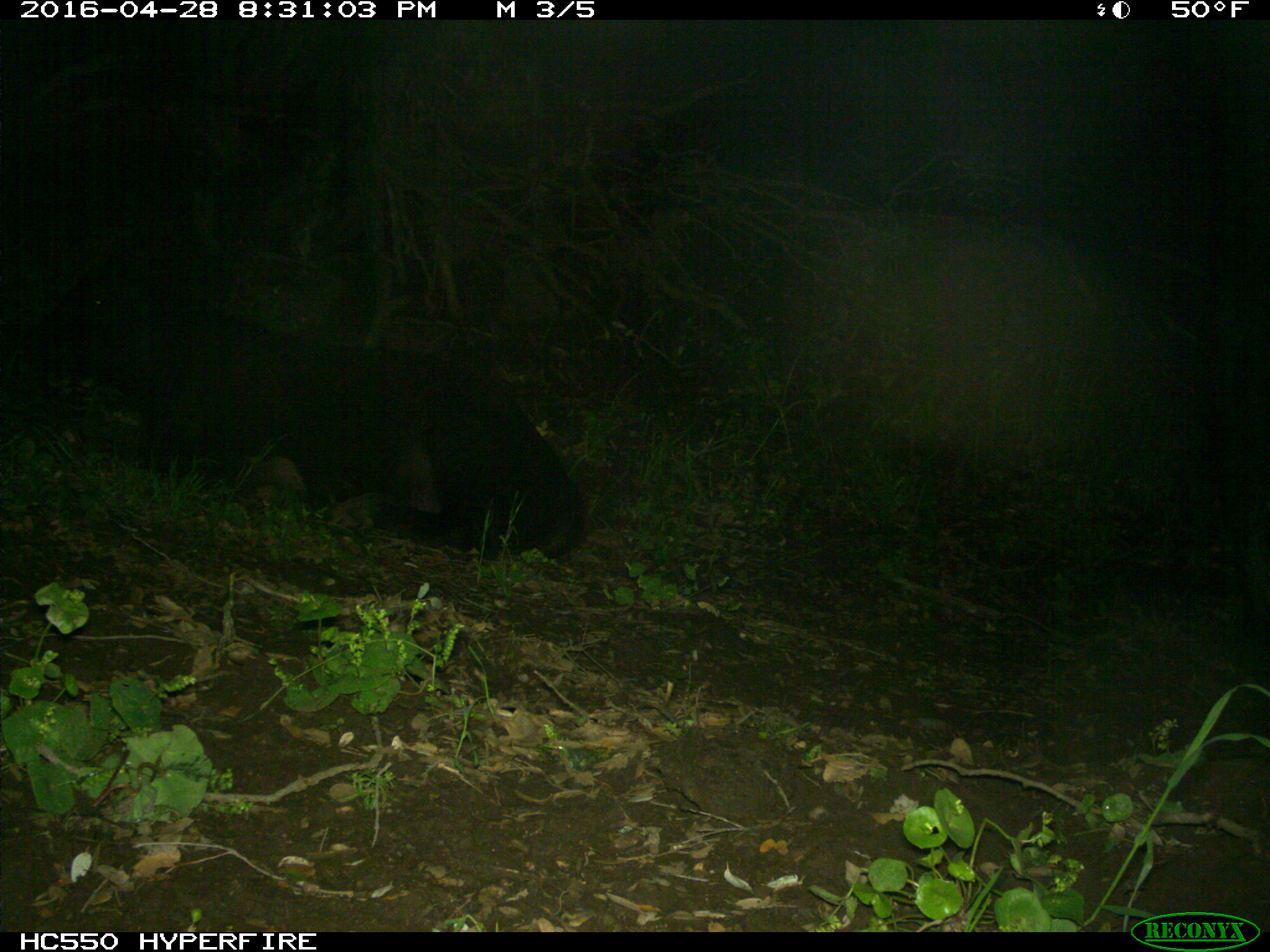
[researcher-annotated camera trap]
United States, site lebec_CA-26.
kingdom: Animalia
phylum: Chordata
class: Mammalia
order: Artiodactyla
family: Bovidae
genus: Bos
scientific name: Bos taurus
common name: domestic cow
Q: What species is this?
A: Bos taurus (domestic cow).